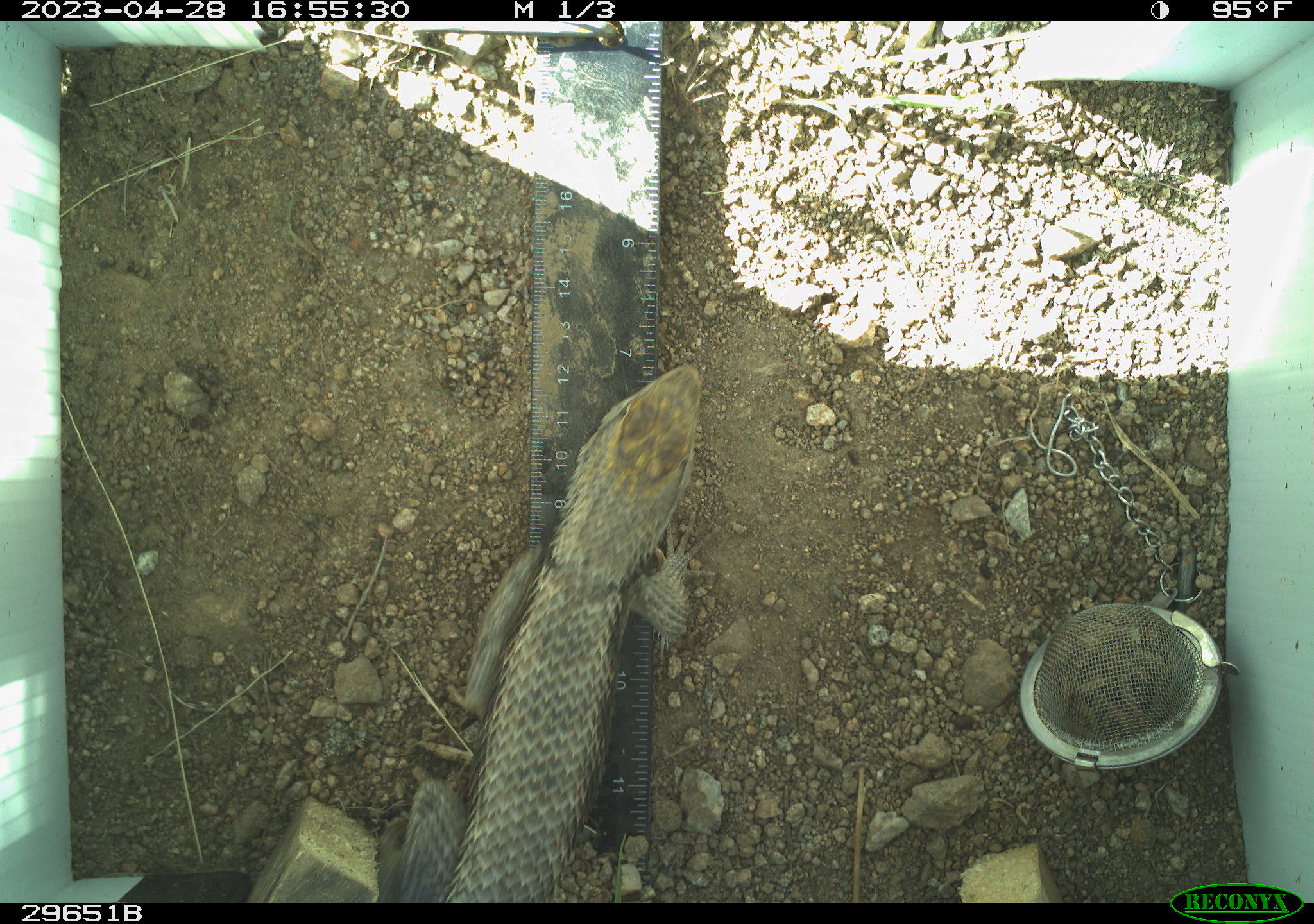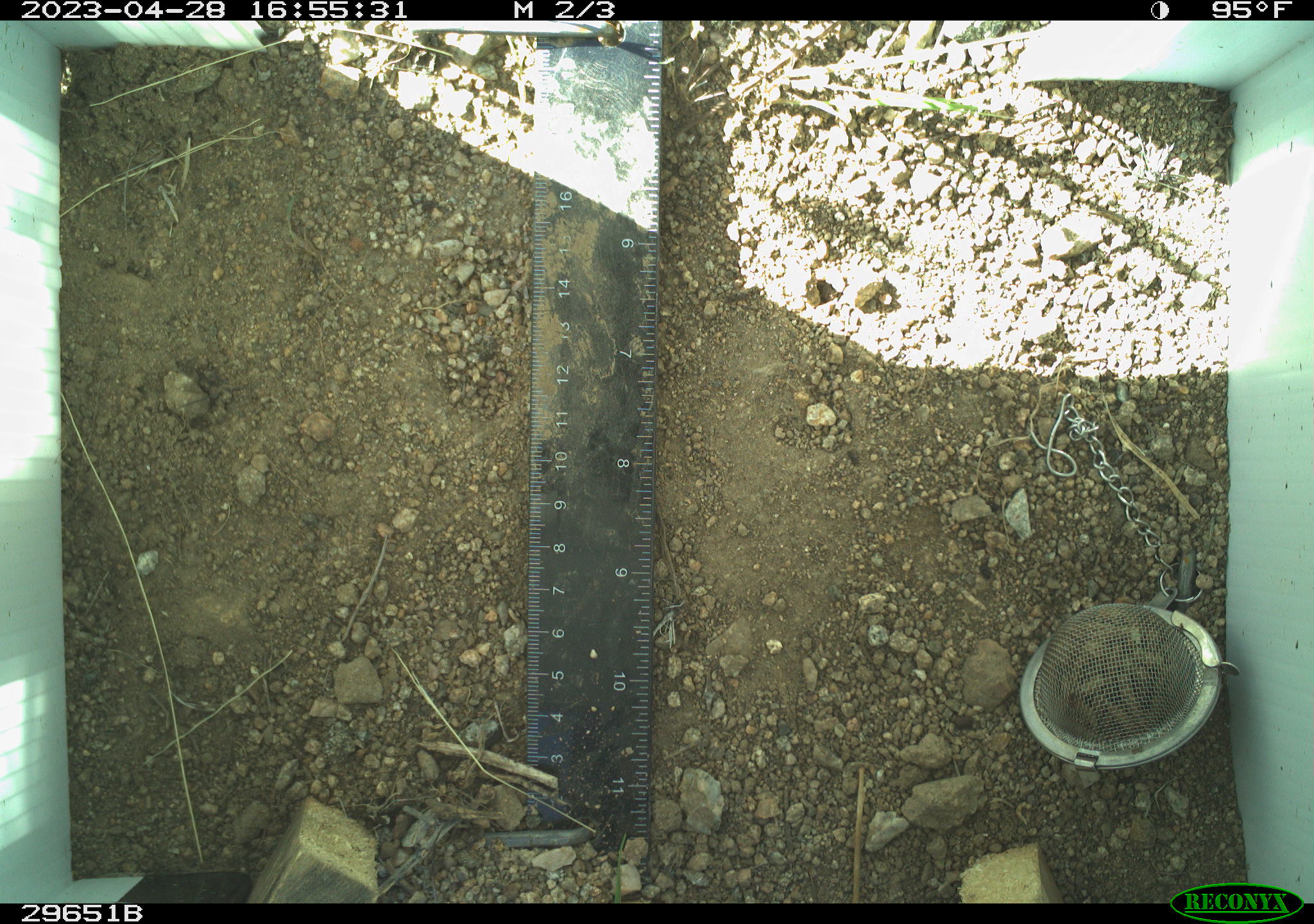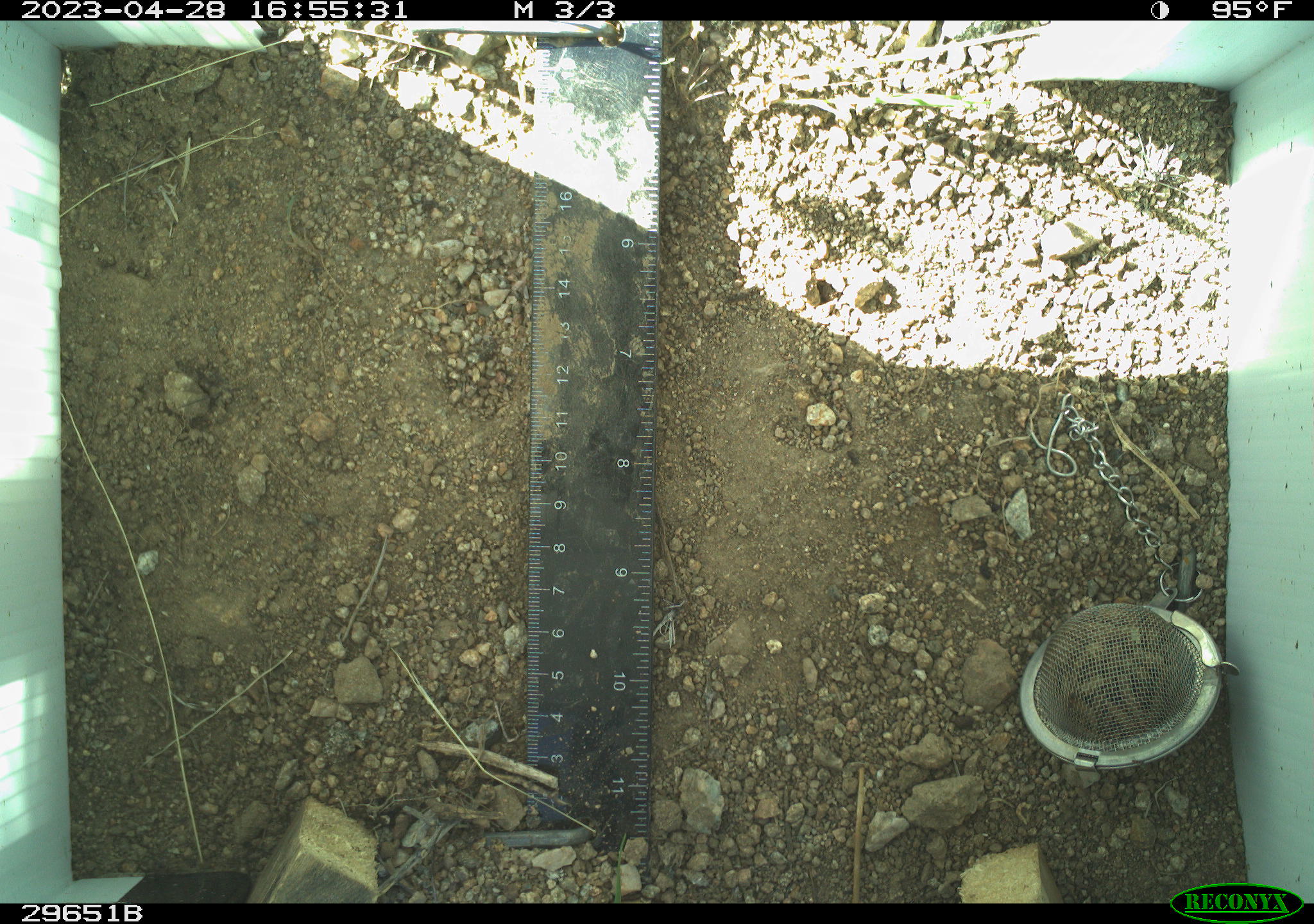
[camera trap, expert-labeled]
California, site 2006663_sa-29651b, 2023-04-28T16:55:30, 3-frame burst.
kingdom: Animalia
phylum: Chordata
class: Reptilia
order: Squamata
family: Phrynosomatidae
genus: Sceloporus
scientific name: Sceloporus uniformis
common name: yellow-backed spiny lizard